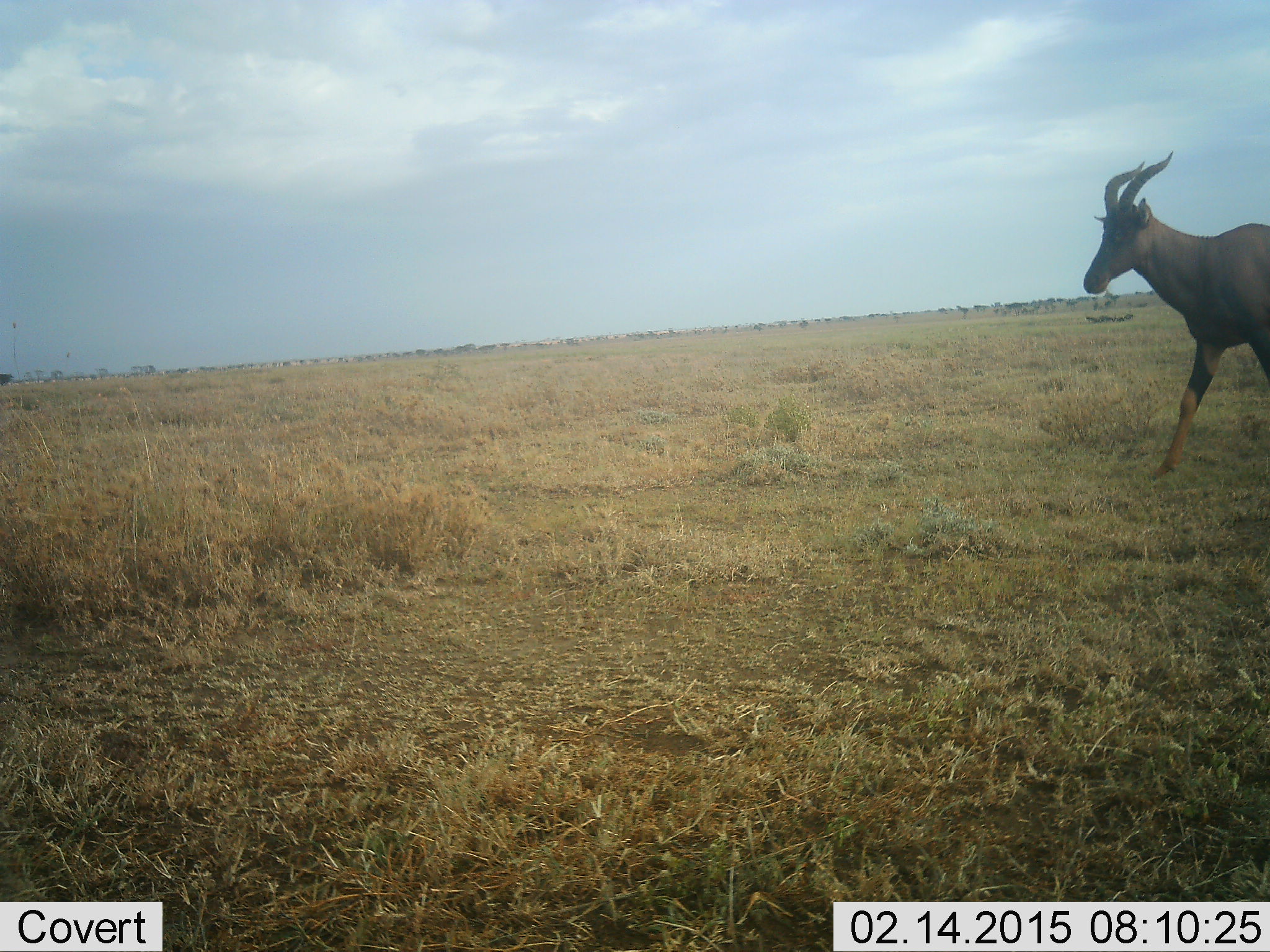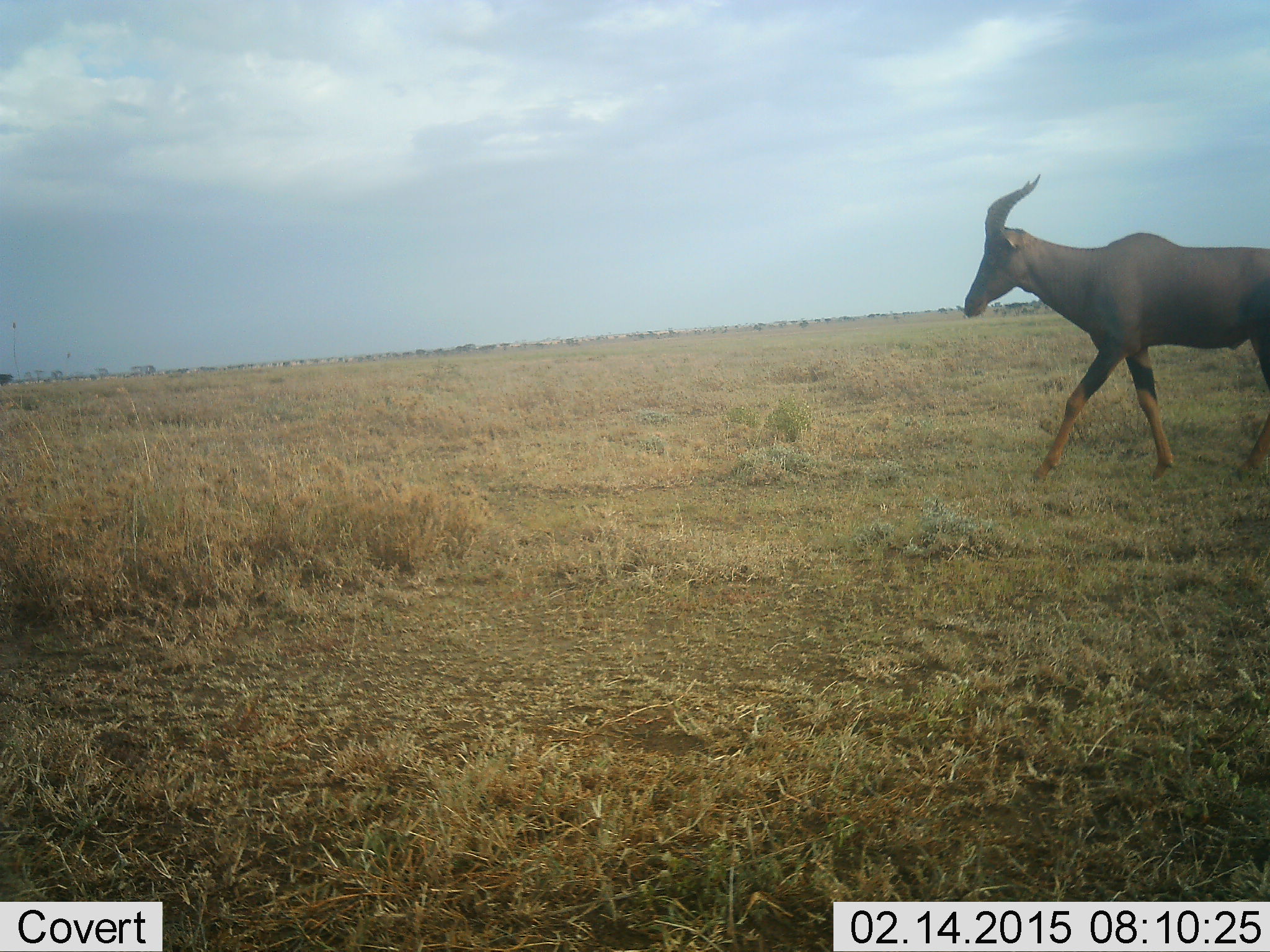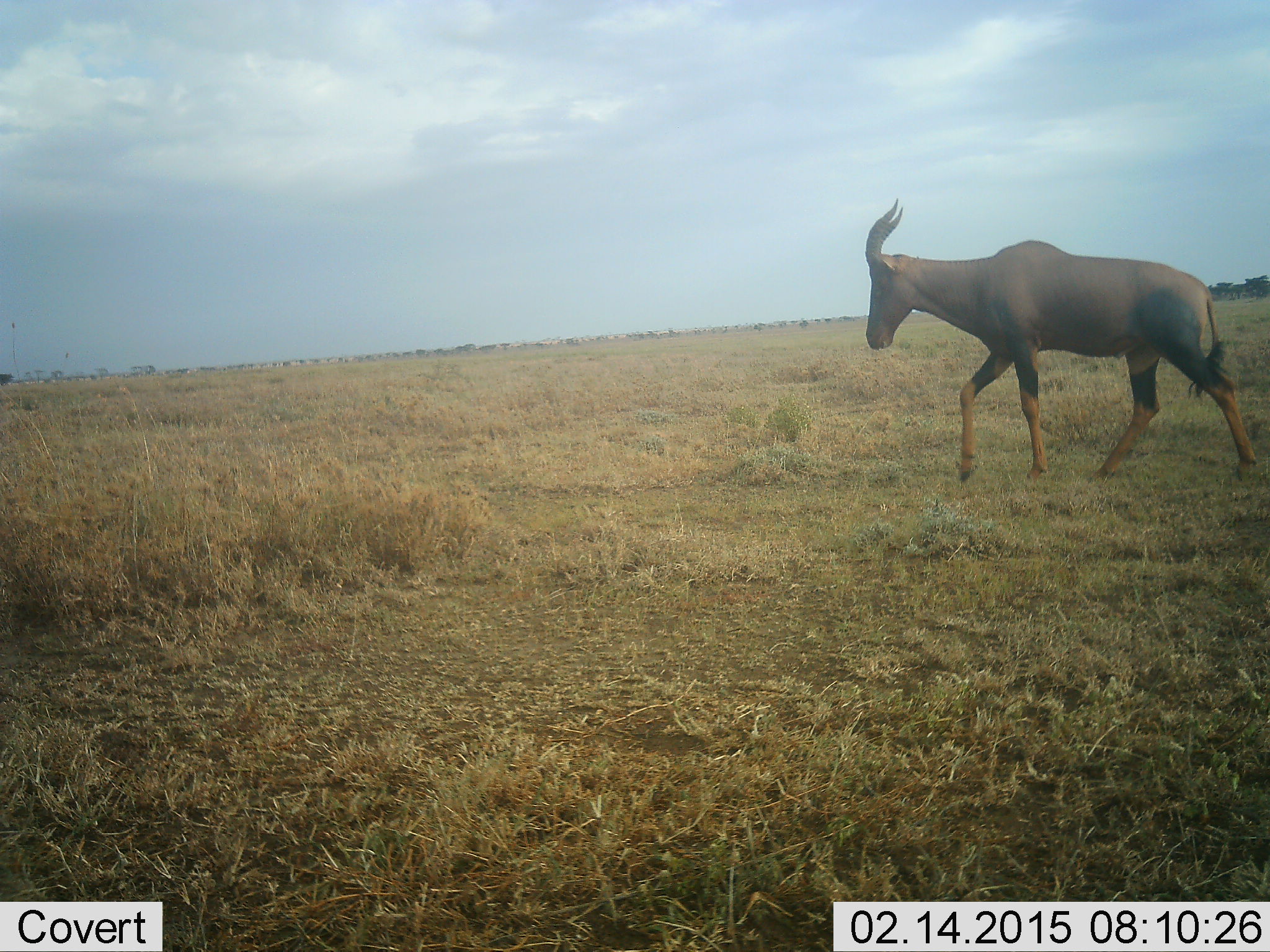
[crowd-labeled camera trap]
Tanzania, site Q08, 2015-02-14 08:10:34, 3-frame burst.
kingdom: Animalia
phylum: Chordata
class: Mammalia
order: Artiodactyla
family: Bovidae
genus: Damaliscus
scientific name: Damaliscus lunatus jimela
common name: topi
Topi (Damaliscus lunatus jimela), count 1. Behavior (volunteer vote fractions): standing 9%, resting 0%, moving 100%, interacting 0%. Young present (vote fraction): 0%. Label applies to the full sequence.